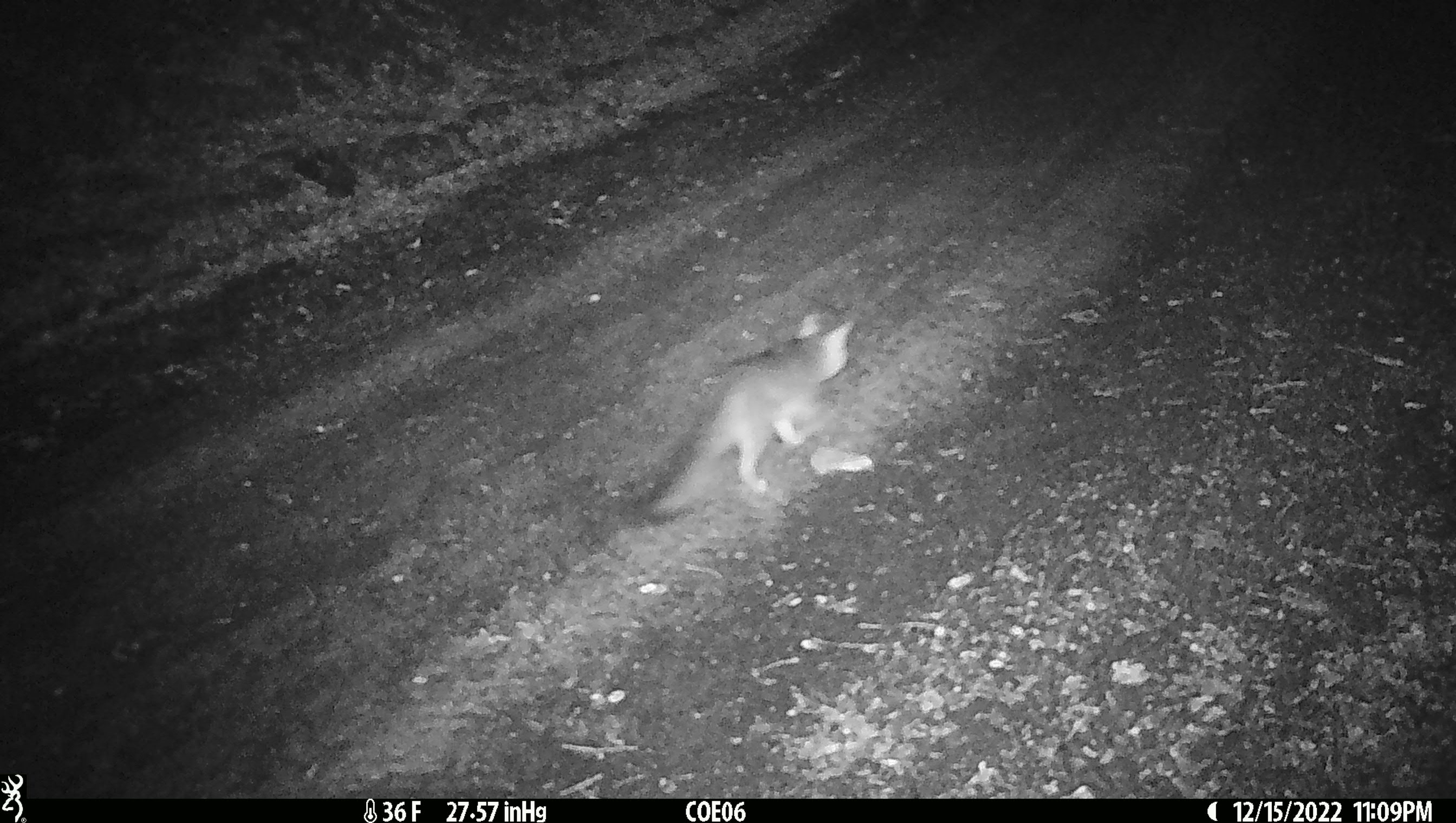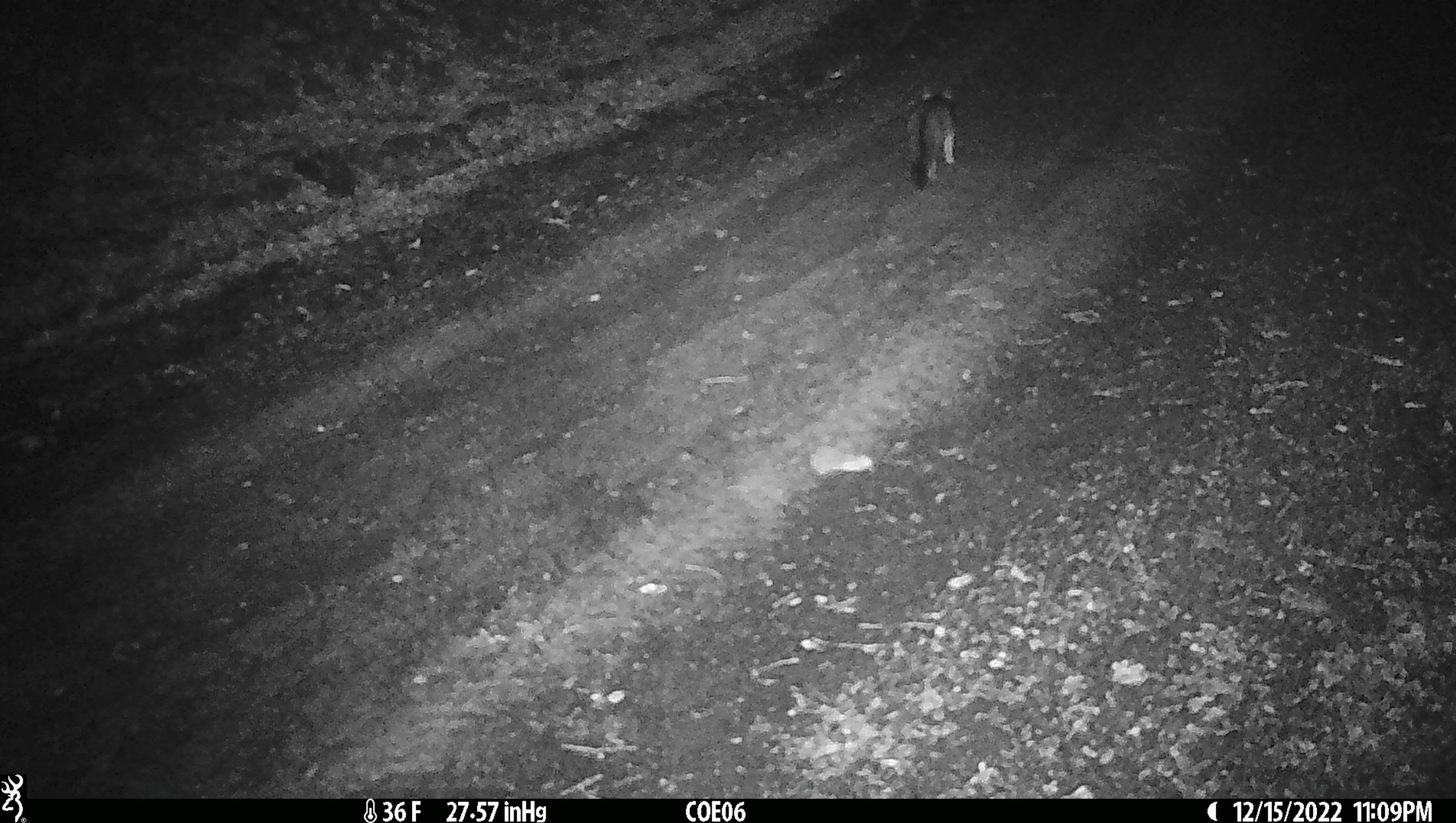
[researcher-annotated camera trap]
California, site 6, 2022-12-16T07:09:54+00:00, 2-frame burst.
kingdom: Animalia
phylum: Chordata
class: Mammalia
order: Carnivora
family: Canidae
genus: Urocyon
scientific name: Urocyon cinereoargenteus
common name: gray fox